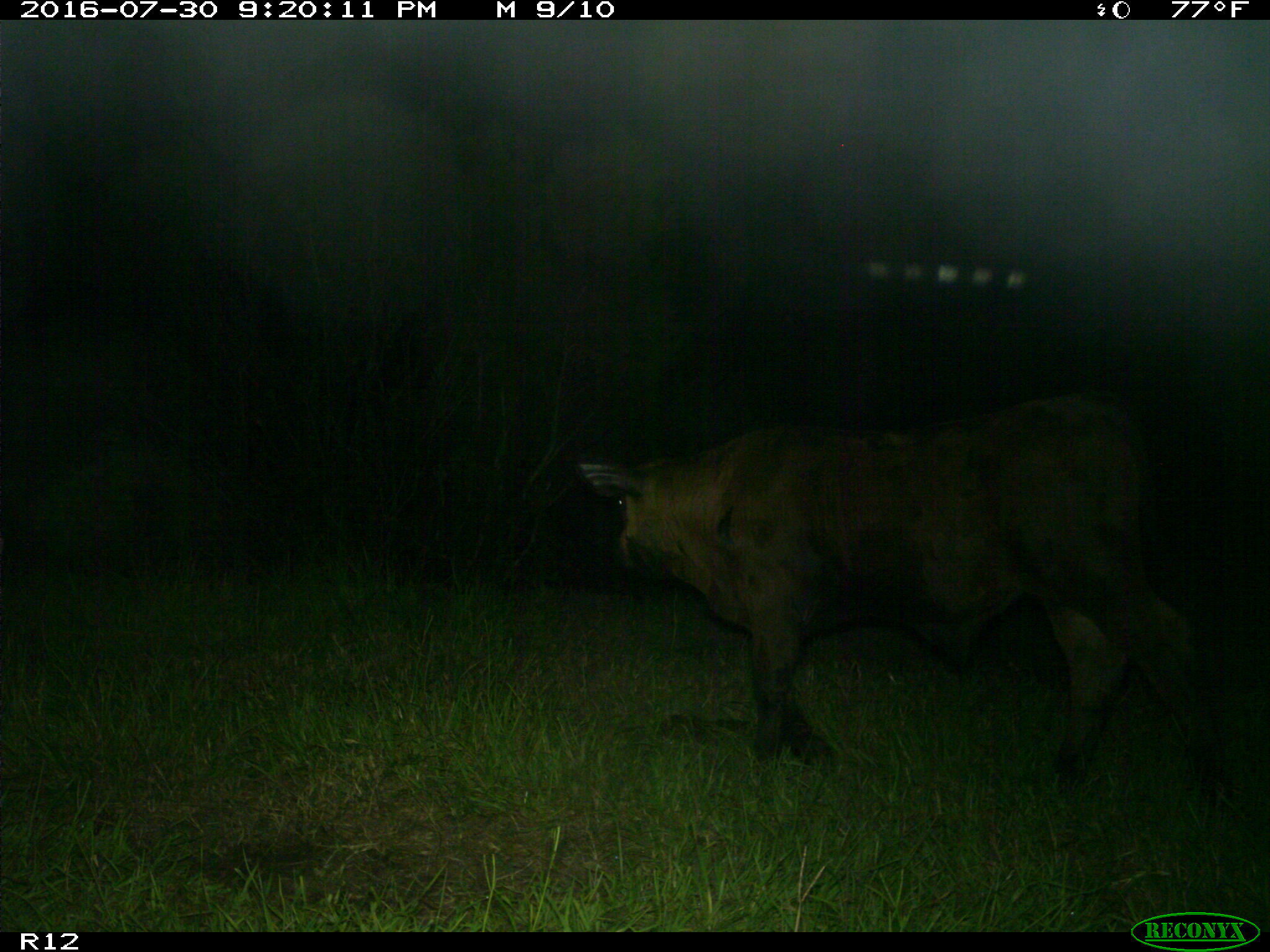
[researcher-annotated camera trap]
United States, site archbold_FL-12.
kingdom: Animalia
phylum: Chordata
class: Mammalia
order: Artiodactyla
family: Bovidae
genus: Bos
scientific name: Bos taurus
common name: domestic cow